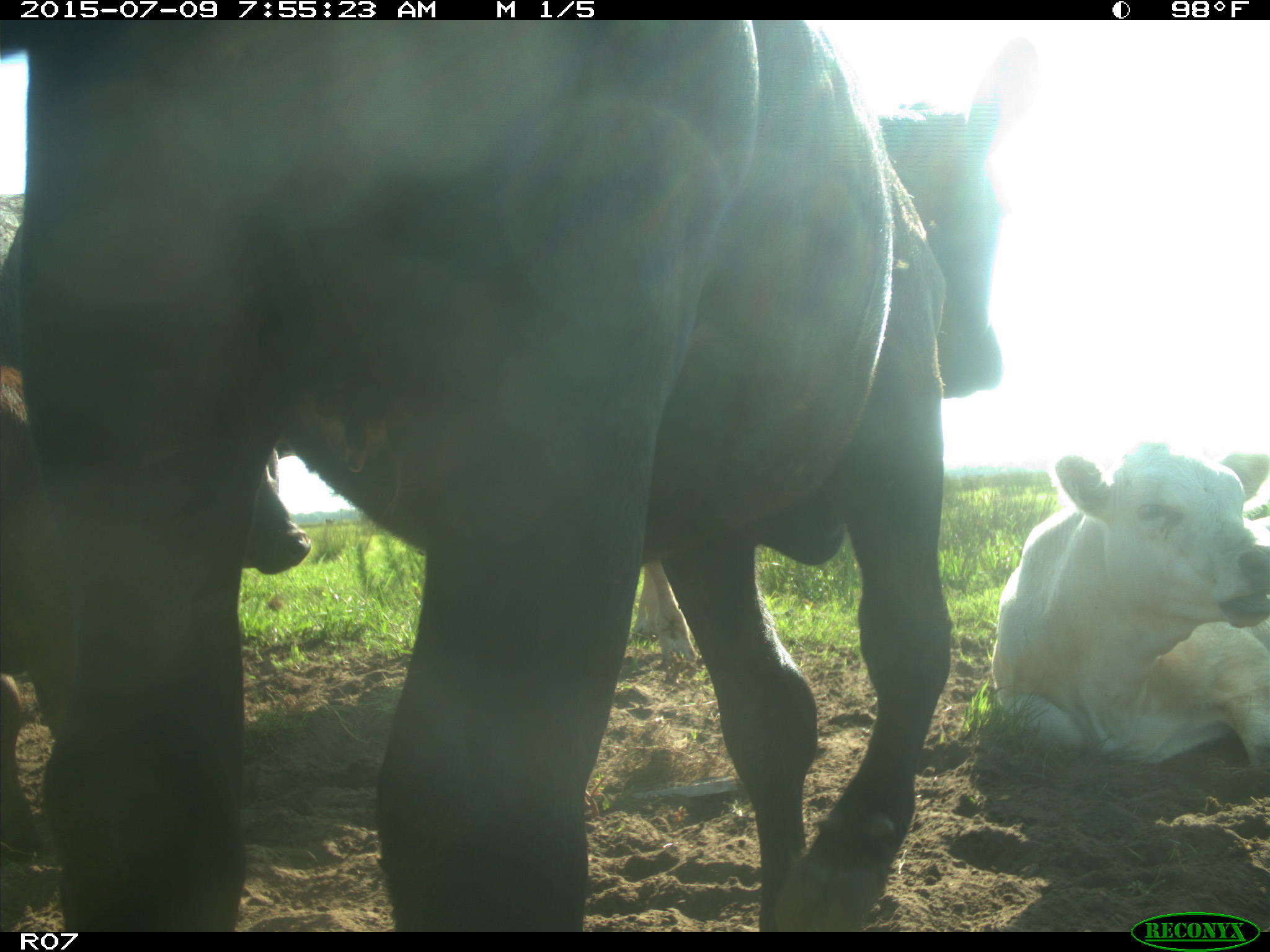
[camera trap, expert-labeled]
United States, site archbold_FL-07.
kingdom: Animalia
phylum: Chordata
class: Mammalia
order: Artiodactyla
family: Bovidae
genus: Bos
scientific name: Bos taurus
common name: domestic cow